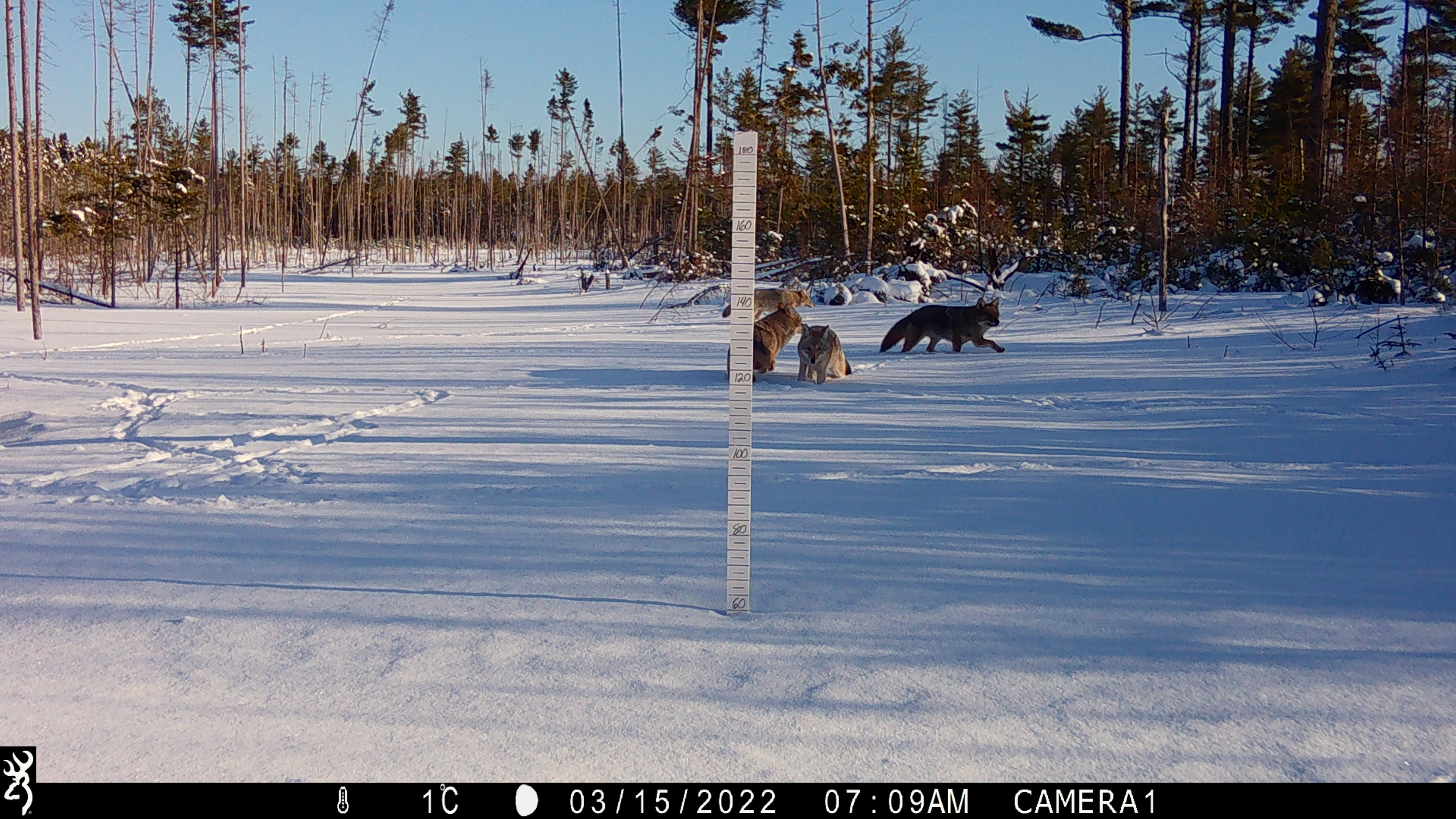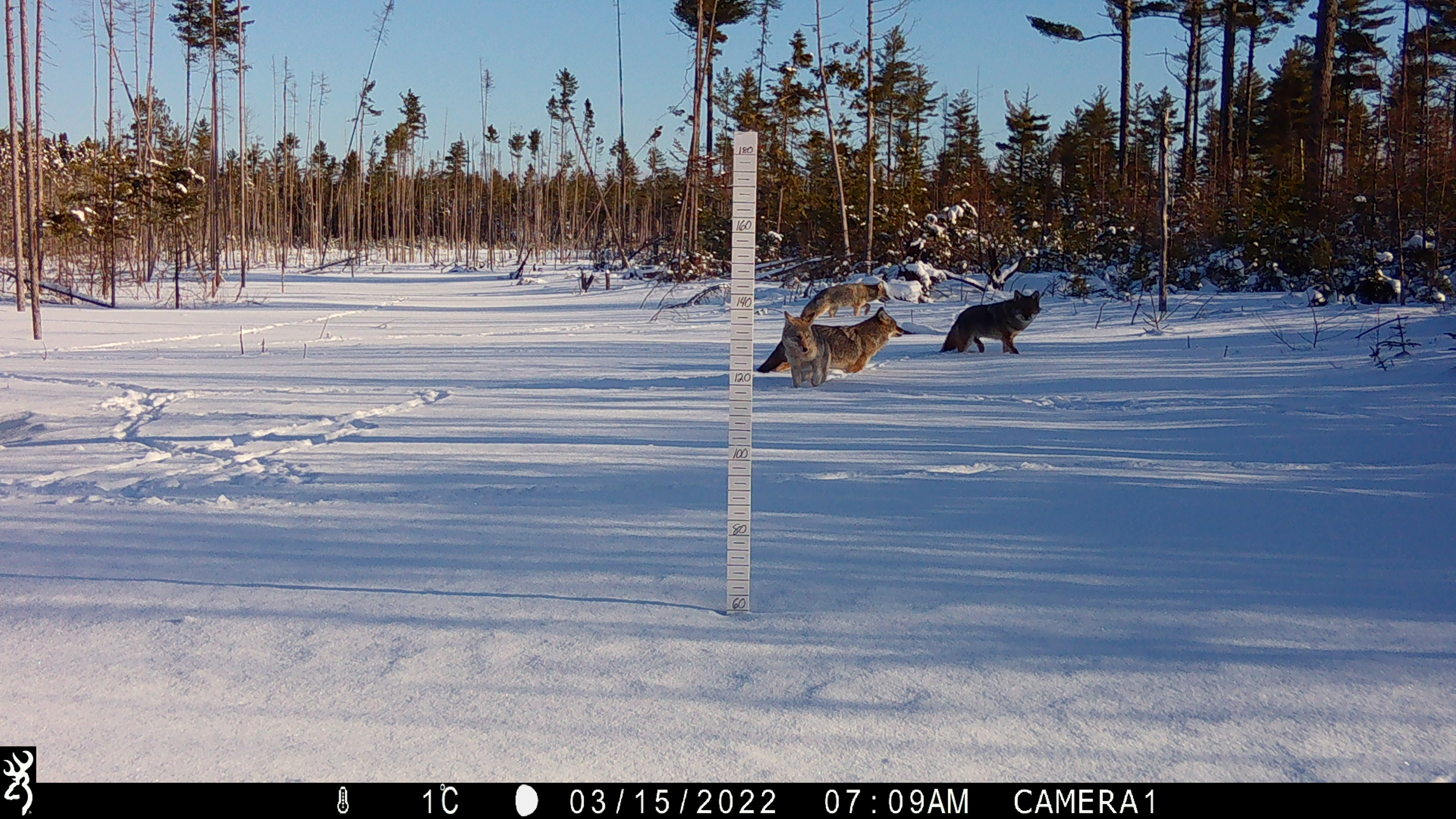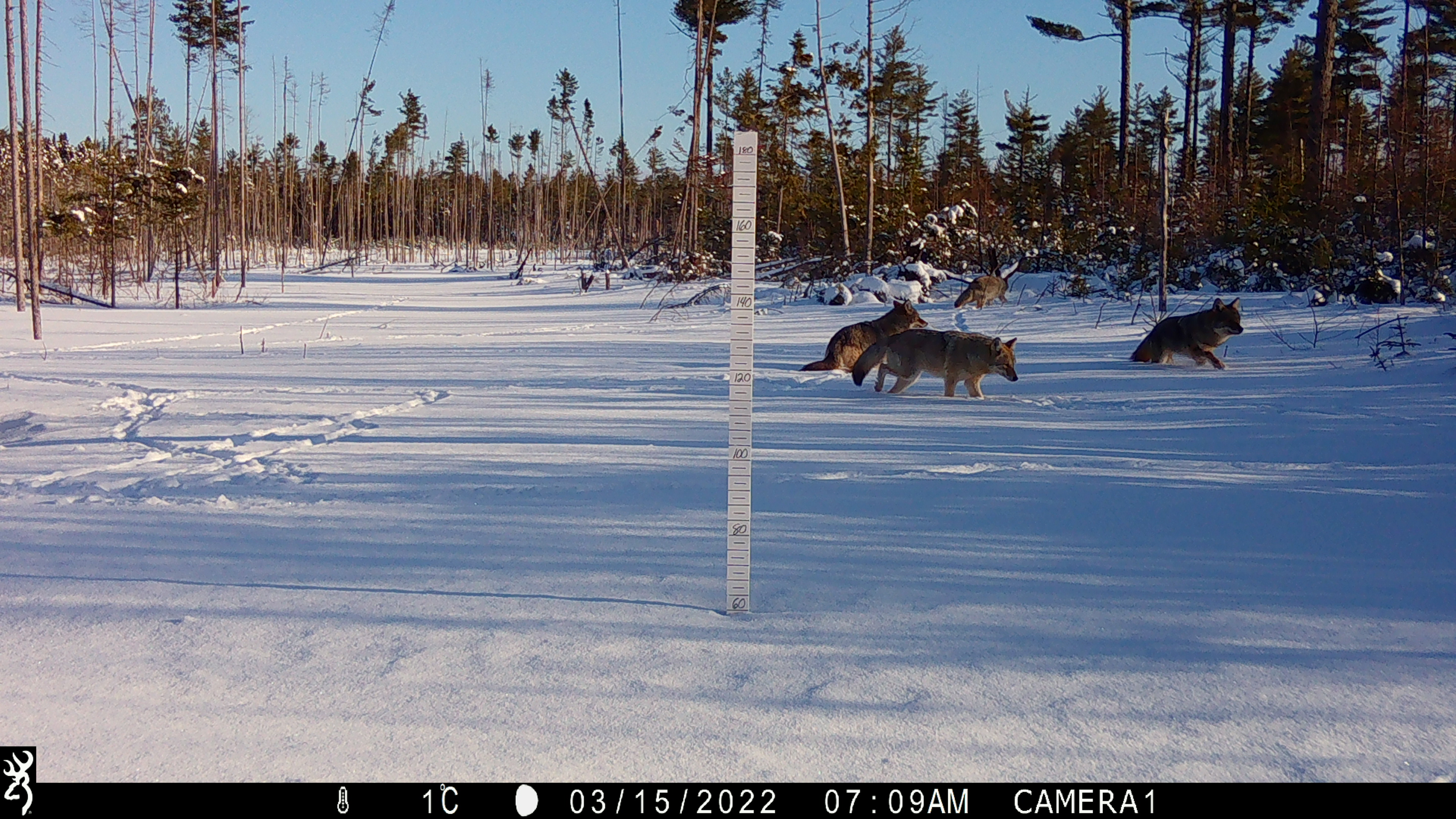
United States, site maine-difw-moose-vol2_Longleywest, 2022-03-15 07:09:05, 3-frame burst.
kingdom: Animalia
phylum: Chordata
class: Mammalia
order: Carnivora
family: Canidae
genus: Canis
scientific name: Canis latrans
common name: coyote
Coyote (Canis latrans).